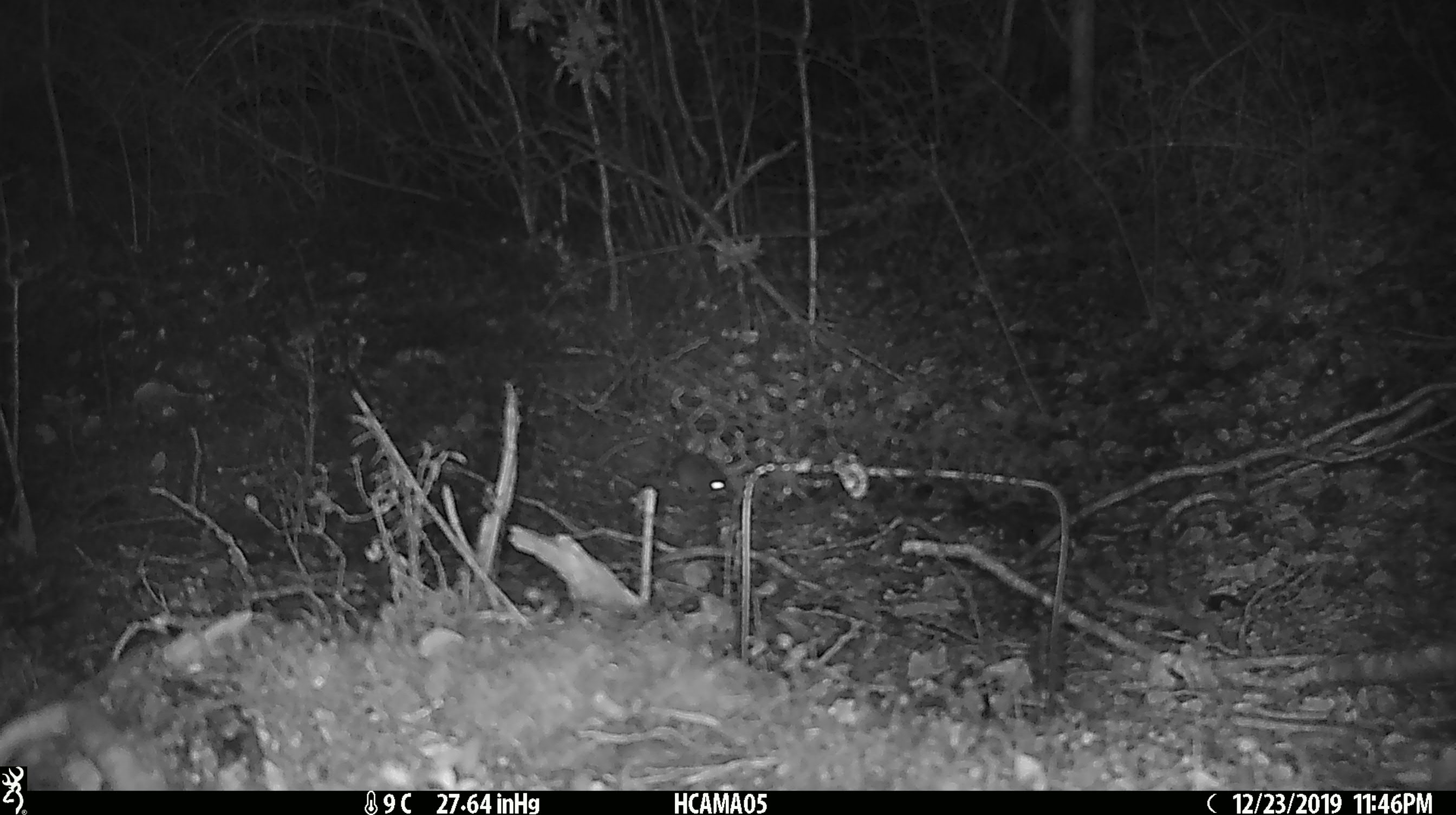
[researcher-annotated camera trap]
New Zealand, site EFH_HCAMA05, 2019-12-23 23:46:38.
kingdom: Animalia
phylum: Chordata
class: Mammalia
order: Rodentia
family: Muridae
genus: Mus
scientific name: Mus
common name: mouse